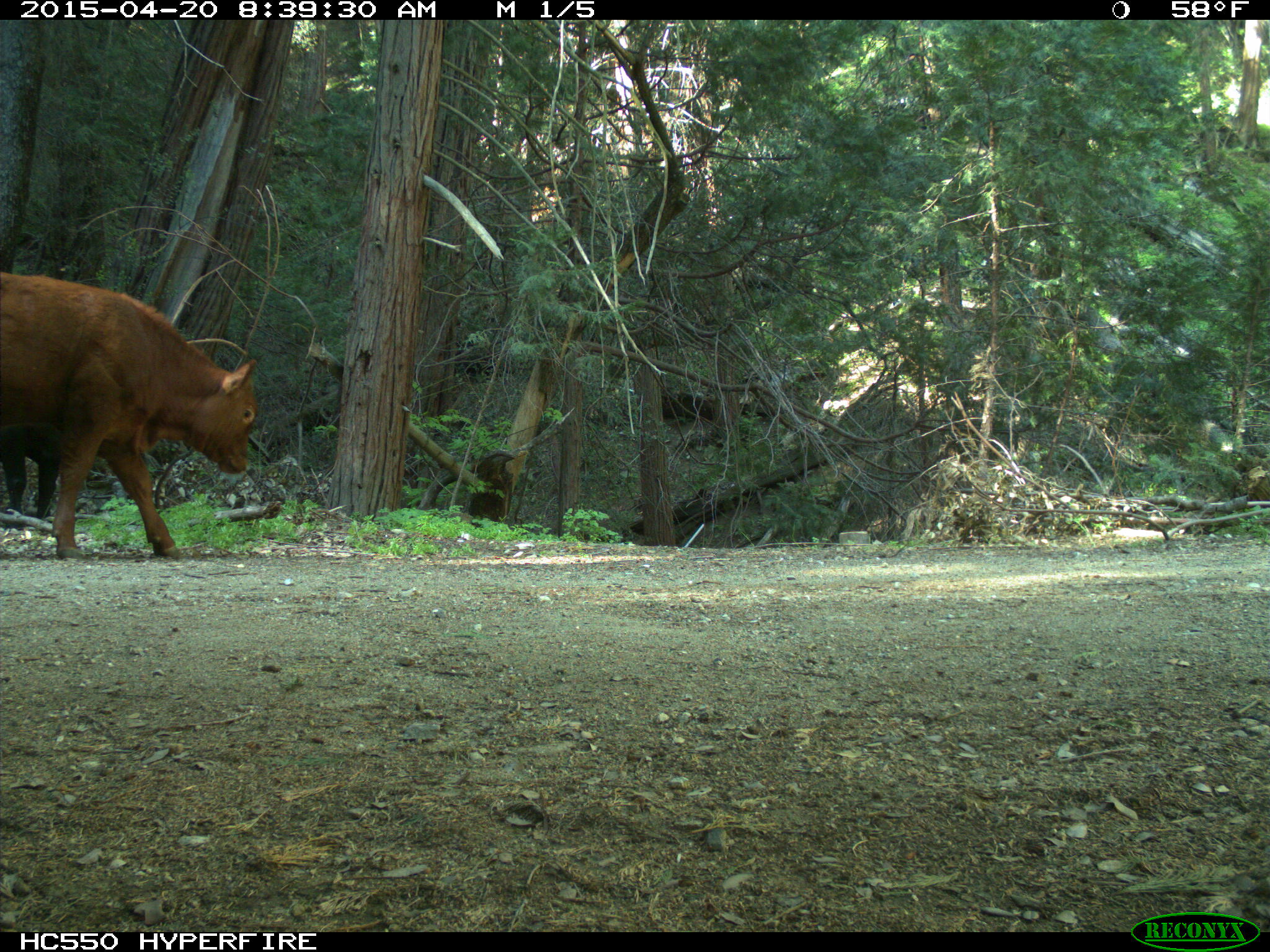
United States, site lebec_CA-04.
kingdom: Animalia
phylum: Chordata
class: Mammalia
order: Artiodactyla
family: Bovidae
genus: Bos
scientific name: Bos taurus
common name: domestic cow